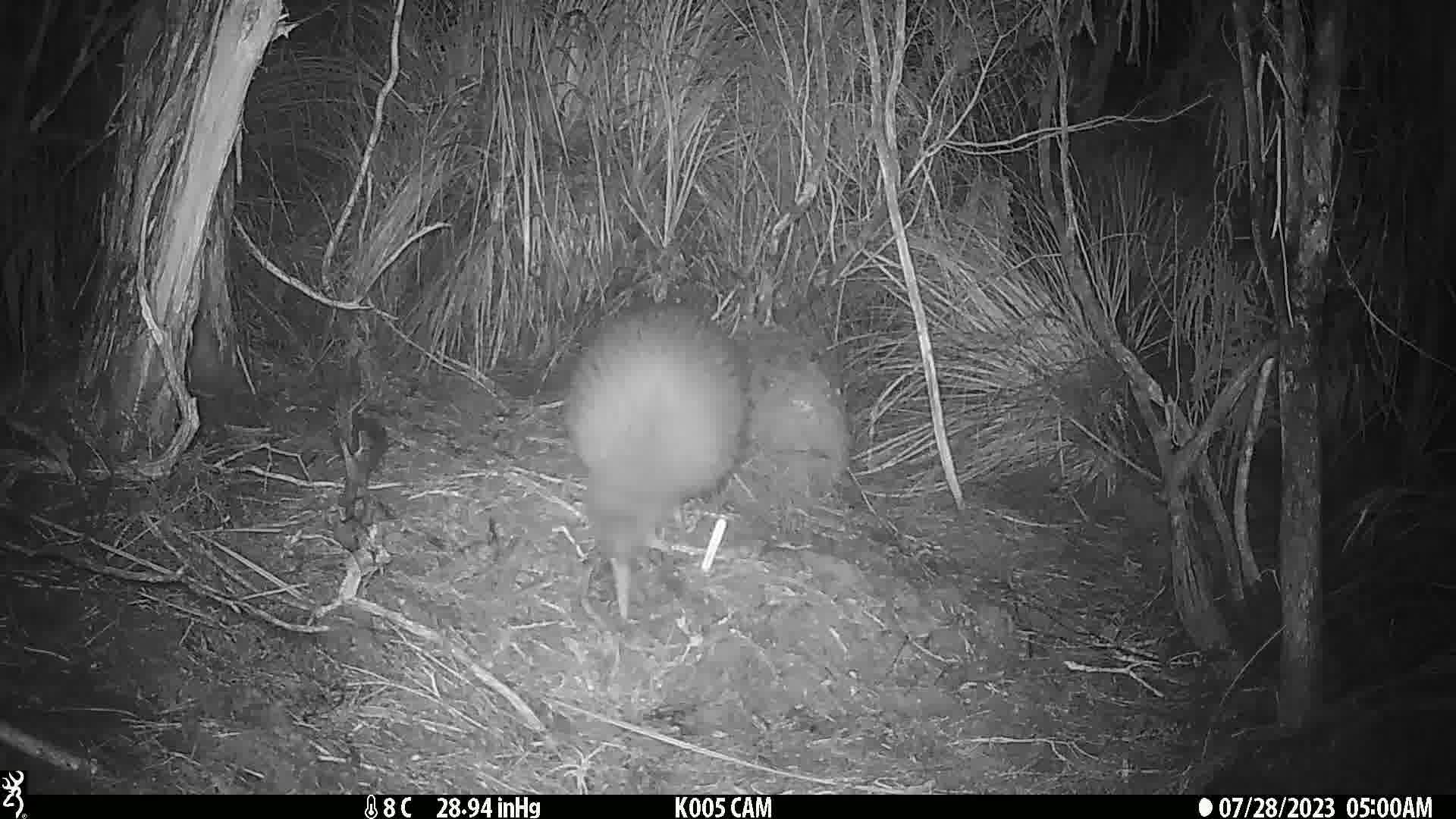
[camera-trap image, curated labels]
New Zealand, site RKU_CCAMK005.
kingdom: Animalia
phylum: Chordata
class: Aves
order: Apterygiformes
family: Apterygidae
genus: Apteryx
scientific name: Apteryx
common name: kiwi